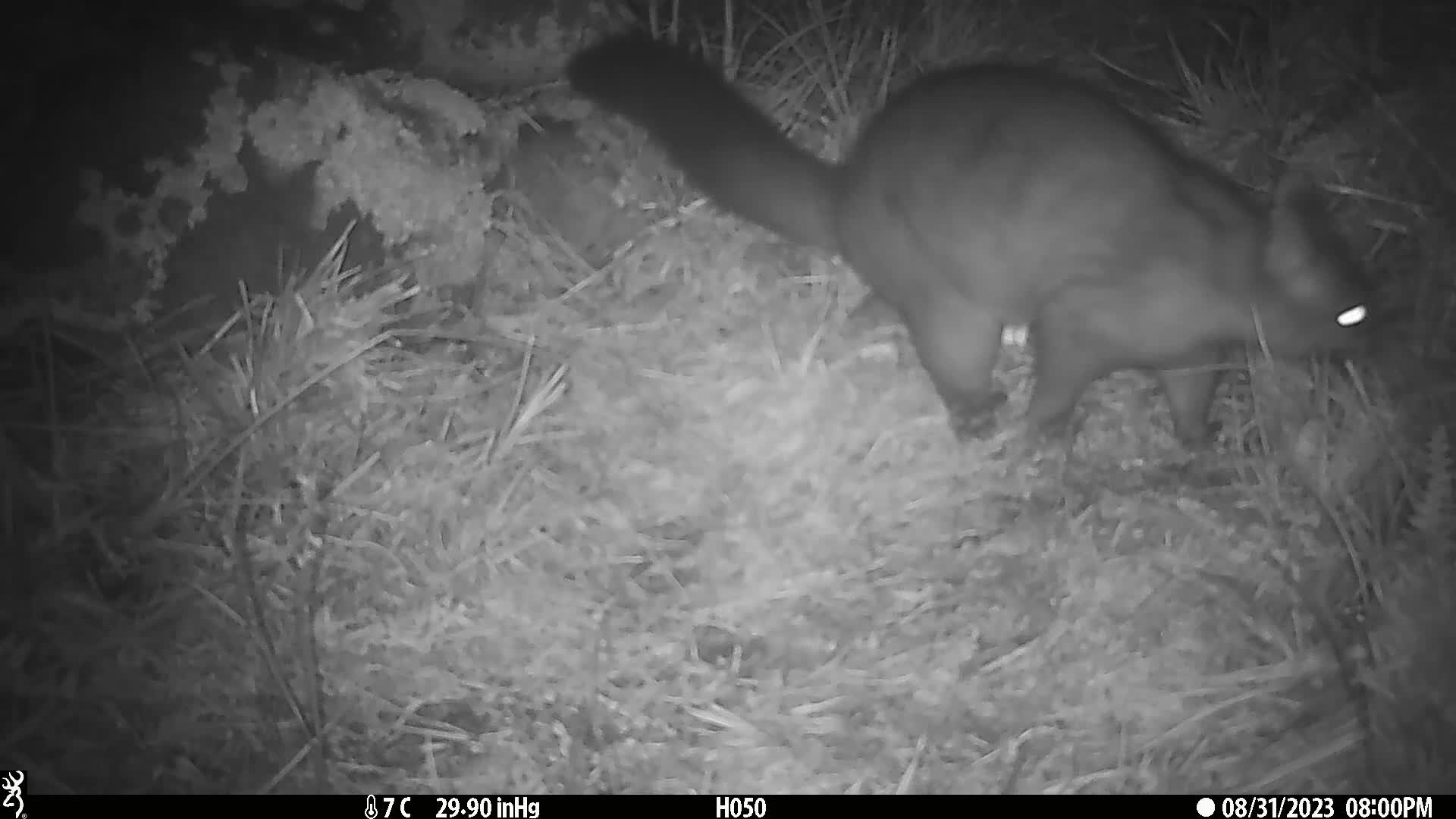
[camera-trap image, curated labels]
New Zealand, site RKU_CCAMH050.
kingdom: Animalia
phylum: Chordata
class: Mammalia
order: Diprotodontia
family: Phalangeridae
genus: Trichosurus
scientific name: Trichosurus vulpecula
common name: common brushtail possum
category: possum